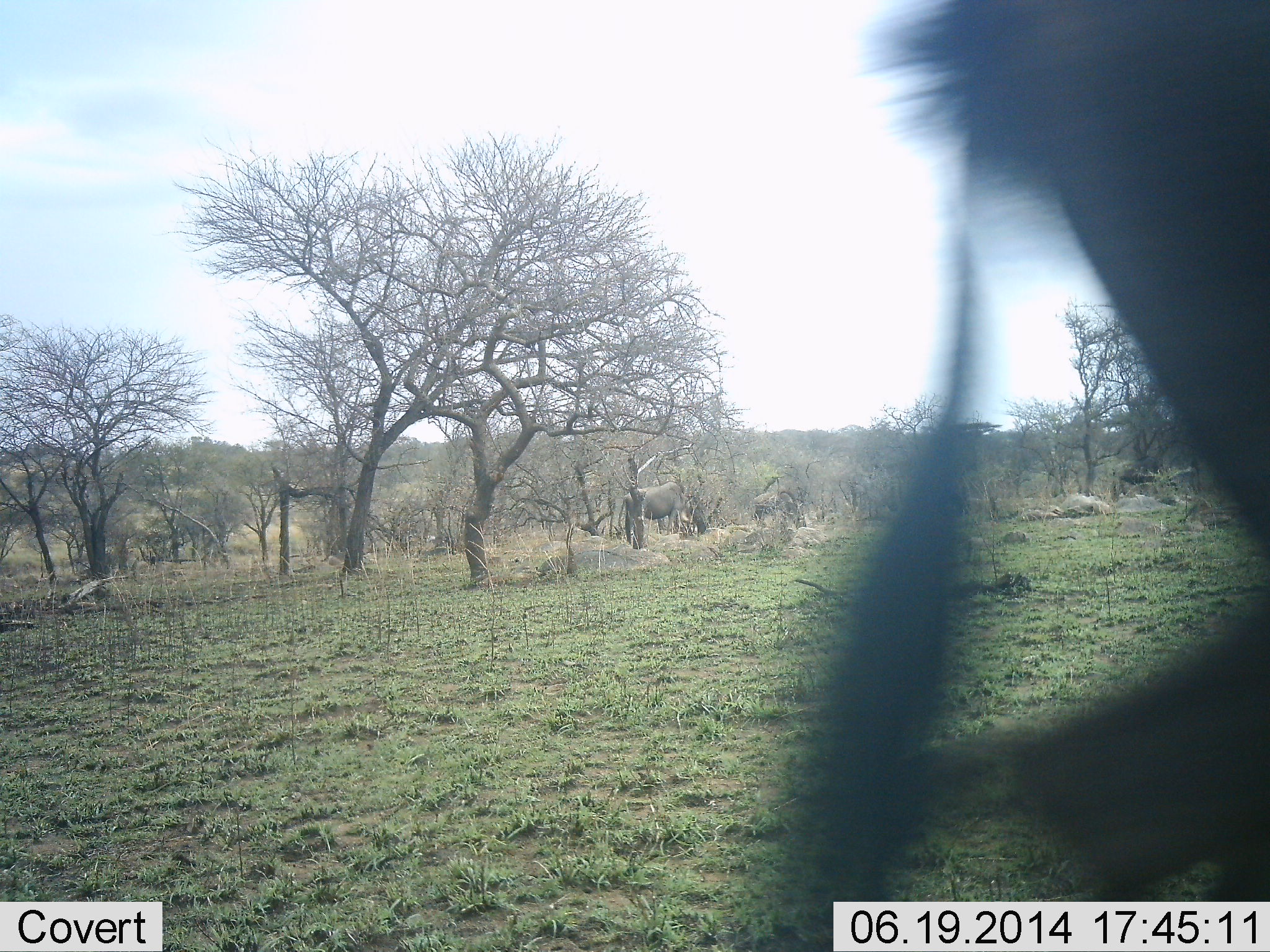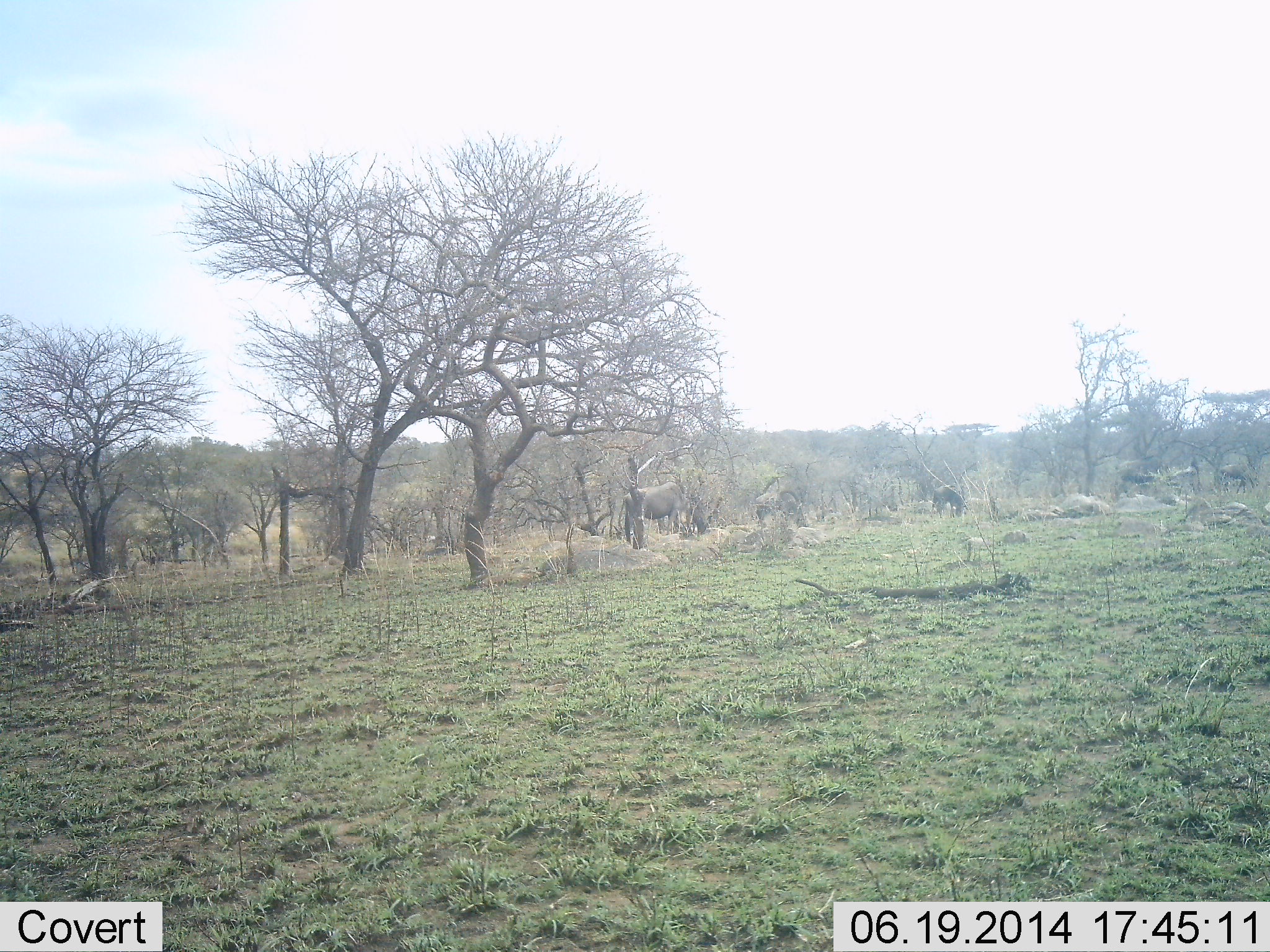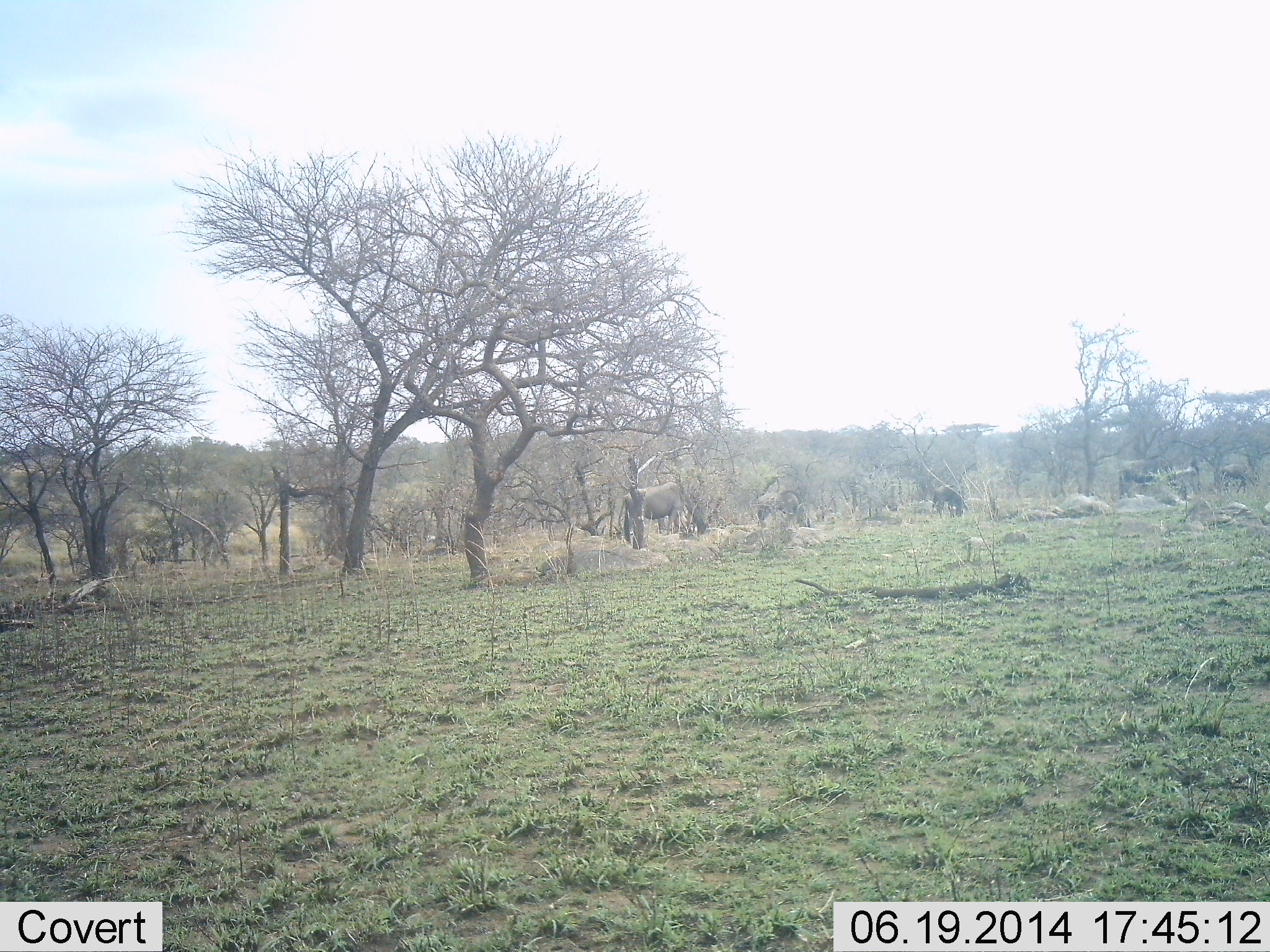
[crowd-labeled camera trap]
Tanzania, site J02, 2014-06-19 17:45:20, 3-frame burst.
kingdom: Animalia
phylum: Chordata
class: Mammalia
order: Artiodactyla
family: Bovidae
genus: Connochaetes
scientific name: Connochaetes taurinus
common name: blue wildebeest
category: wildebeest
Wildebeest (blue wildebeest) (Connochaetes taurinus), count 6. Behavior (volunteer vote fractions): standing 50%, resting 10%, moving 60%, interacting 0%. Young present (vote fraction): 0%. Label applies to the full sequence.